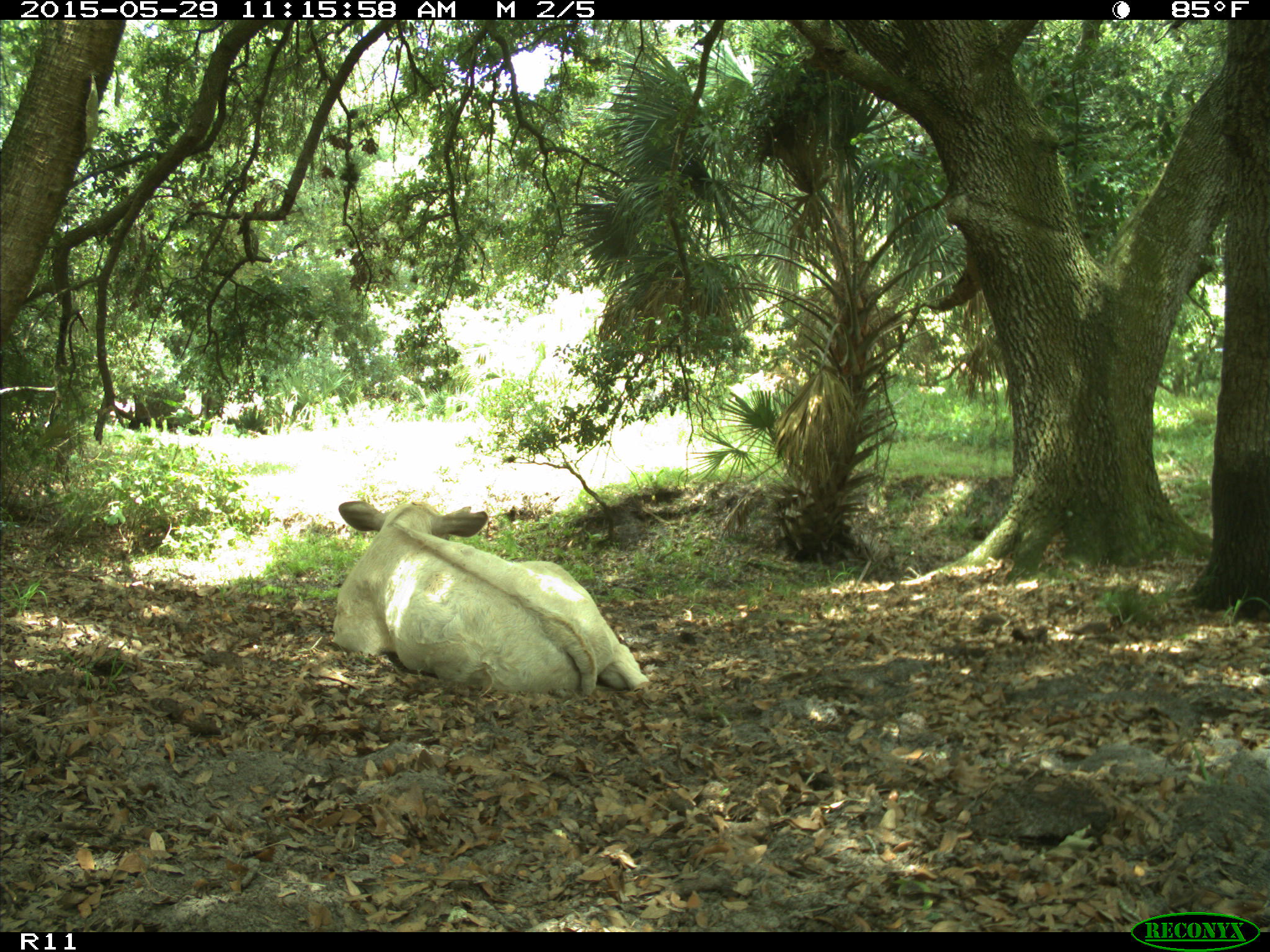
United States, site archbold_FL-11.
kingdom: Animalia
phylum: Chordata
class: Mammalia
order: Artiodactyla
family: Bovidae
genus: Bos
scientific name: Bos taurus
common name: domestic cow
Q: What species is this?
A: Bos taurus (domestic cow).